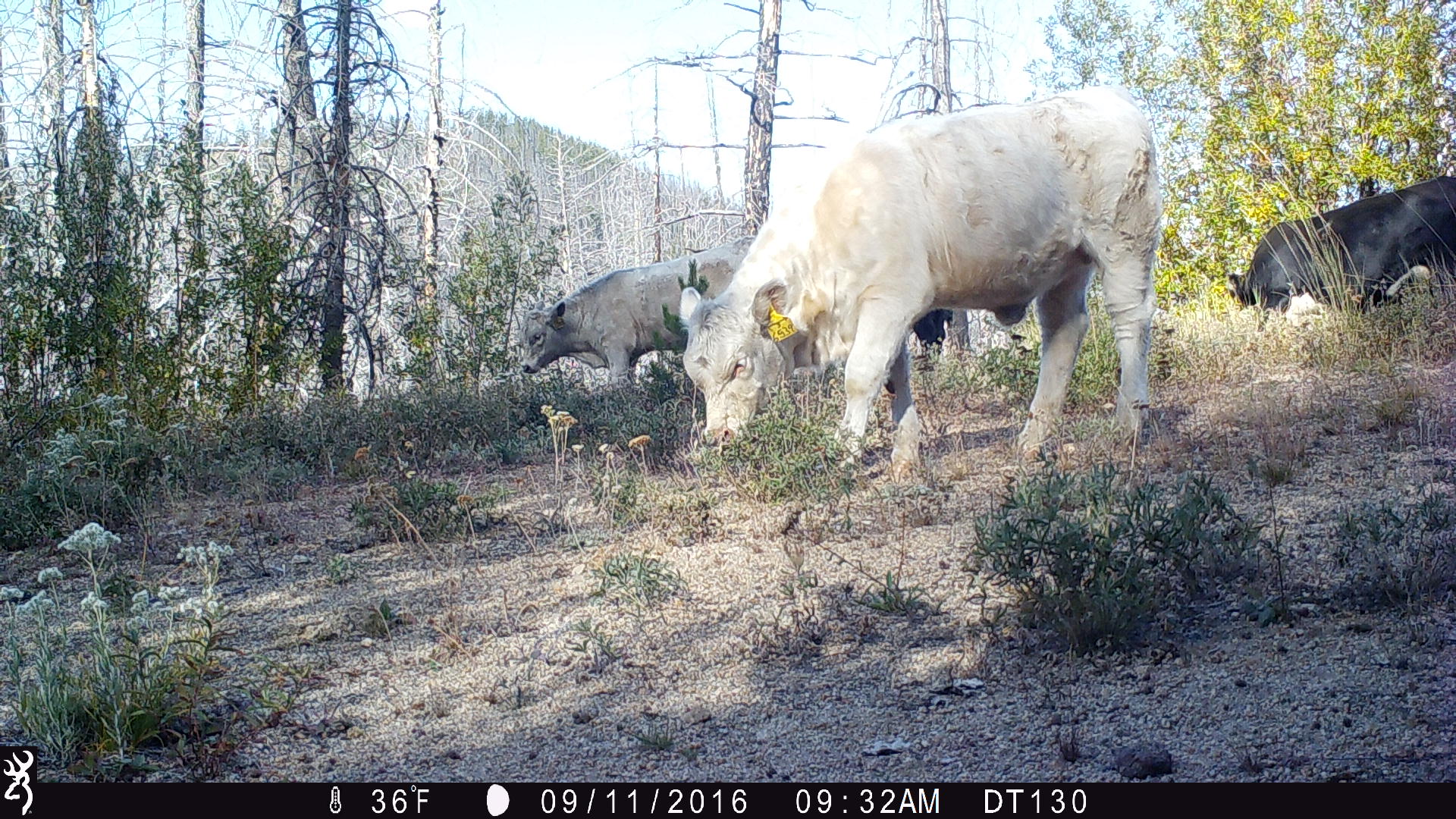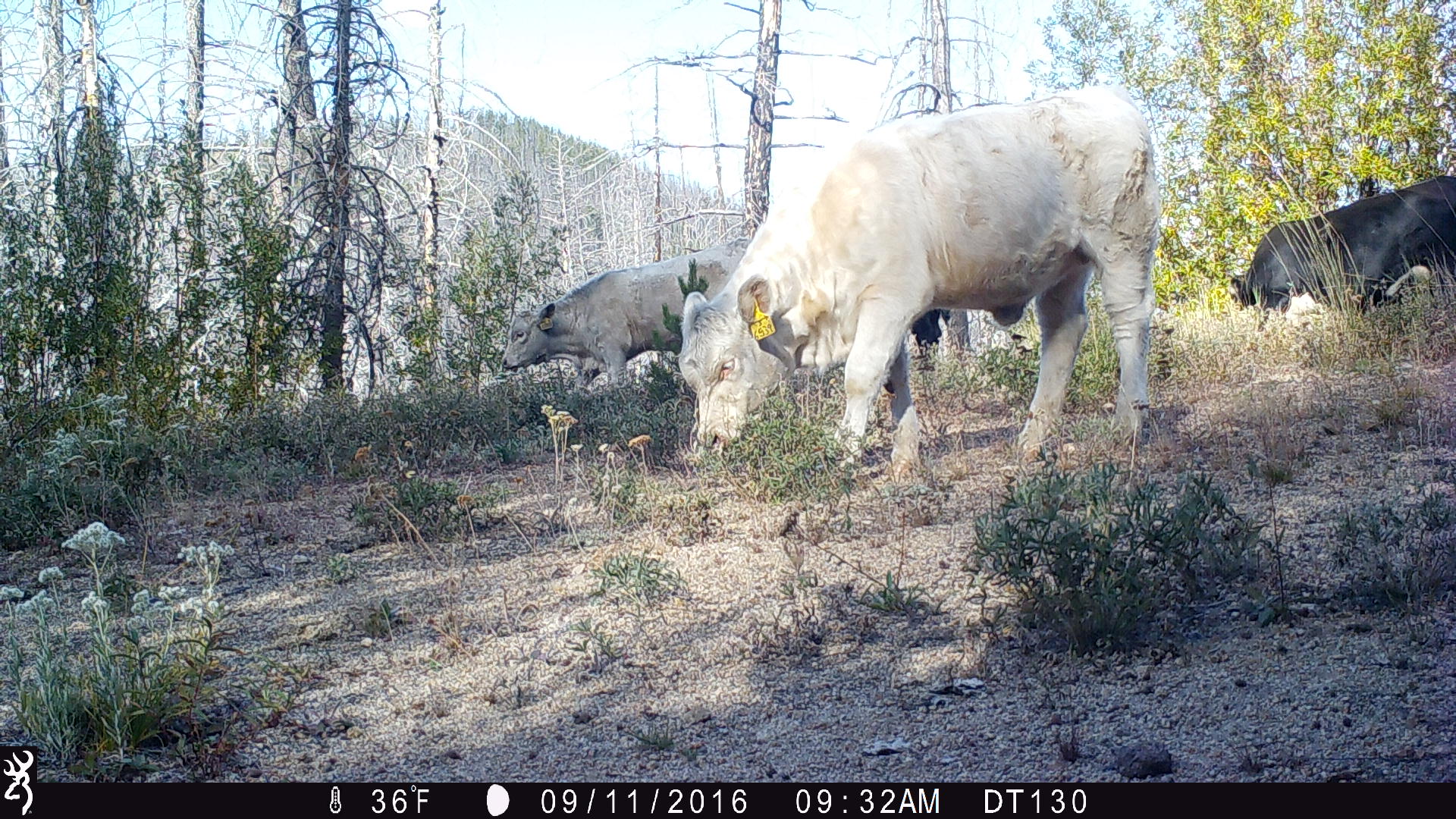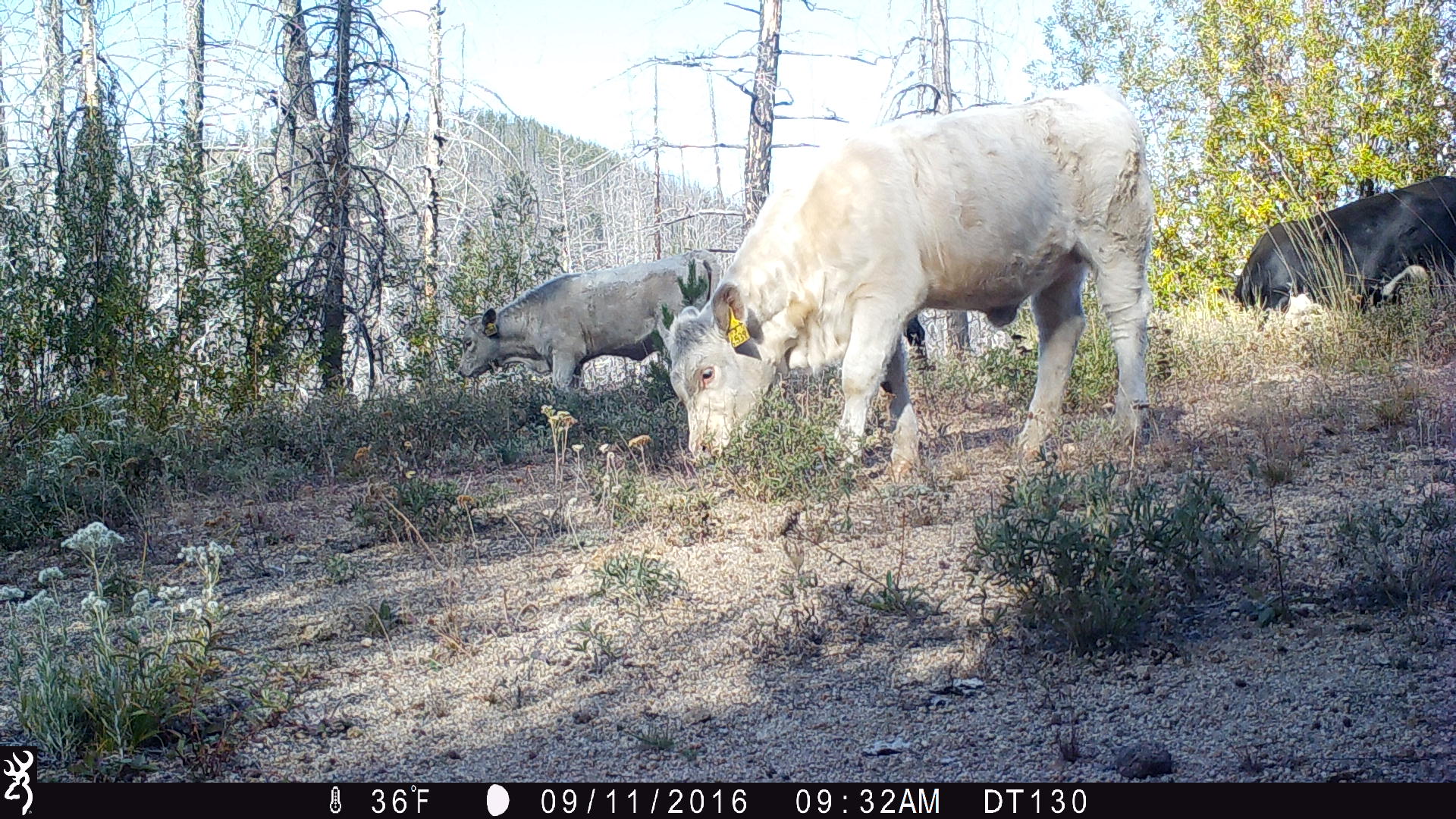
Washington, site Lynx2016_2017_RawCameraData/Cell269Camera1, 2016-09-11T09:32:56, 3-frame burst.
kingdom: Animalia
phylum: Chordata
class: Mammalia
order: Artiodactyla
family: Bovidae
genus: Bos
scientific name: Bos taurus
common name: domestic cattle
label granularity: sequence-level